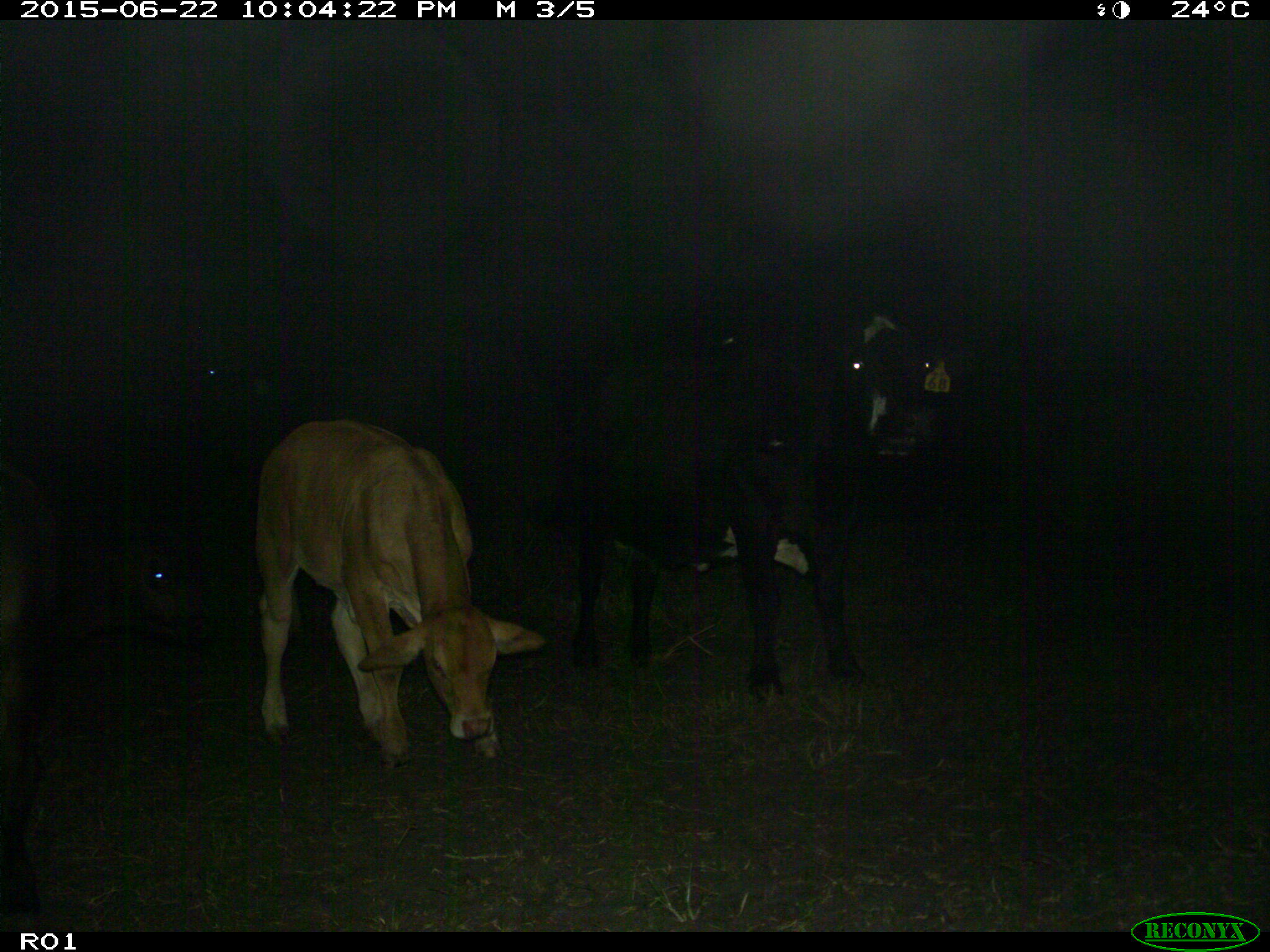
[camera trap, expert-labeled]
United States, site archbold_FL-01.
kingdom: Animalia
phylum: Chordata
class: Mammalia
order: Artiodactyla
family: Bovidae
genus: Bos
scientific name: Bos taurus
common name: domestic cow